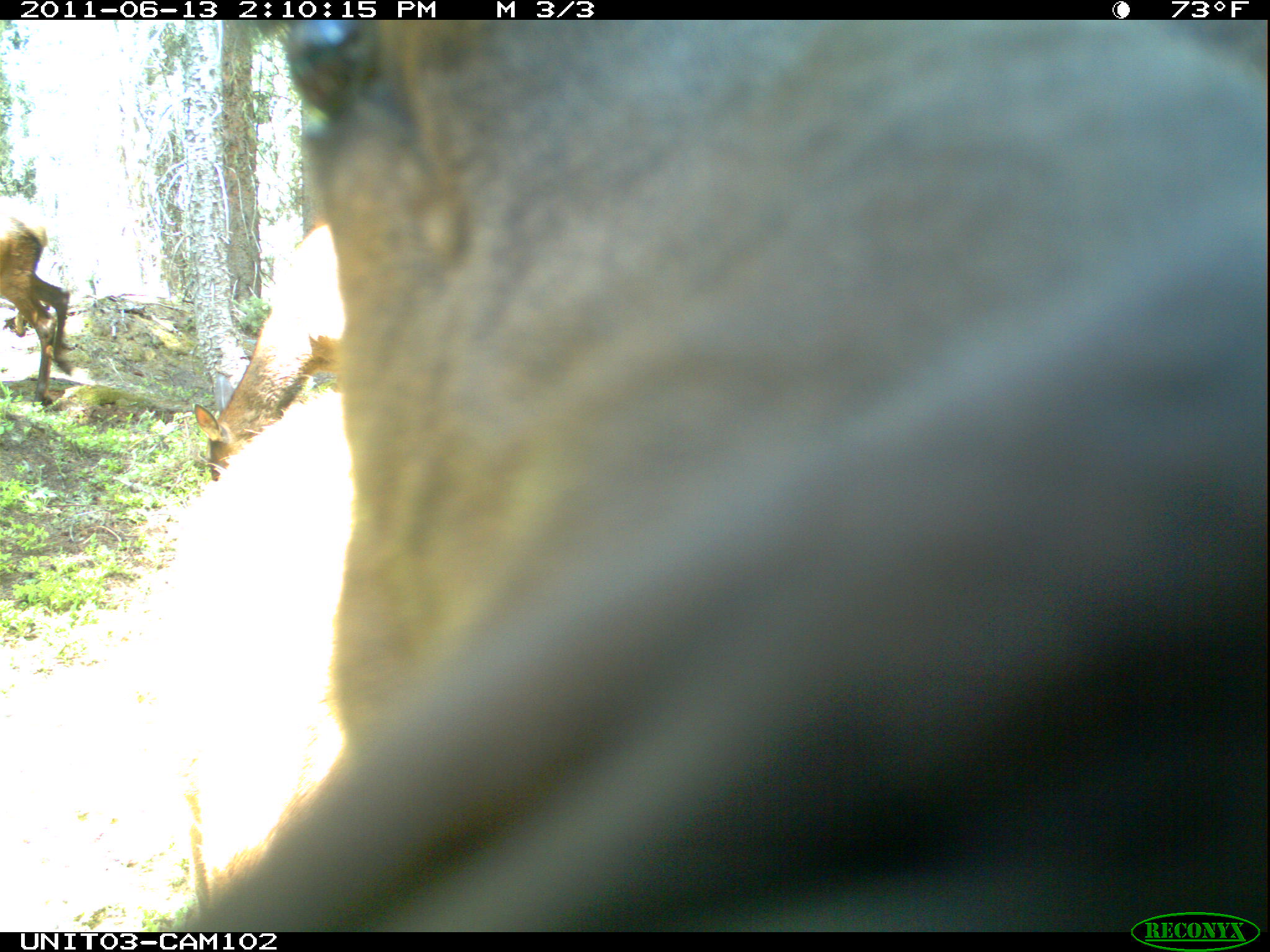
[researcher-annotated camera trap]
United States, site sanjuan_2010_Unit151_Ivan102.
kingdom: Animalia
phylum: Chordata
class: Mammalia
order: Artiodactyla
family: Cervidae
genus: Cervus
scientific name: Cervus elaphus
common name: red deer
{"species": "Cervus elaphus (red deer)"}